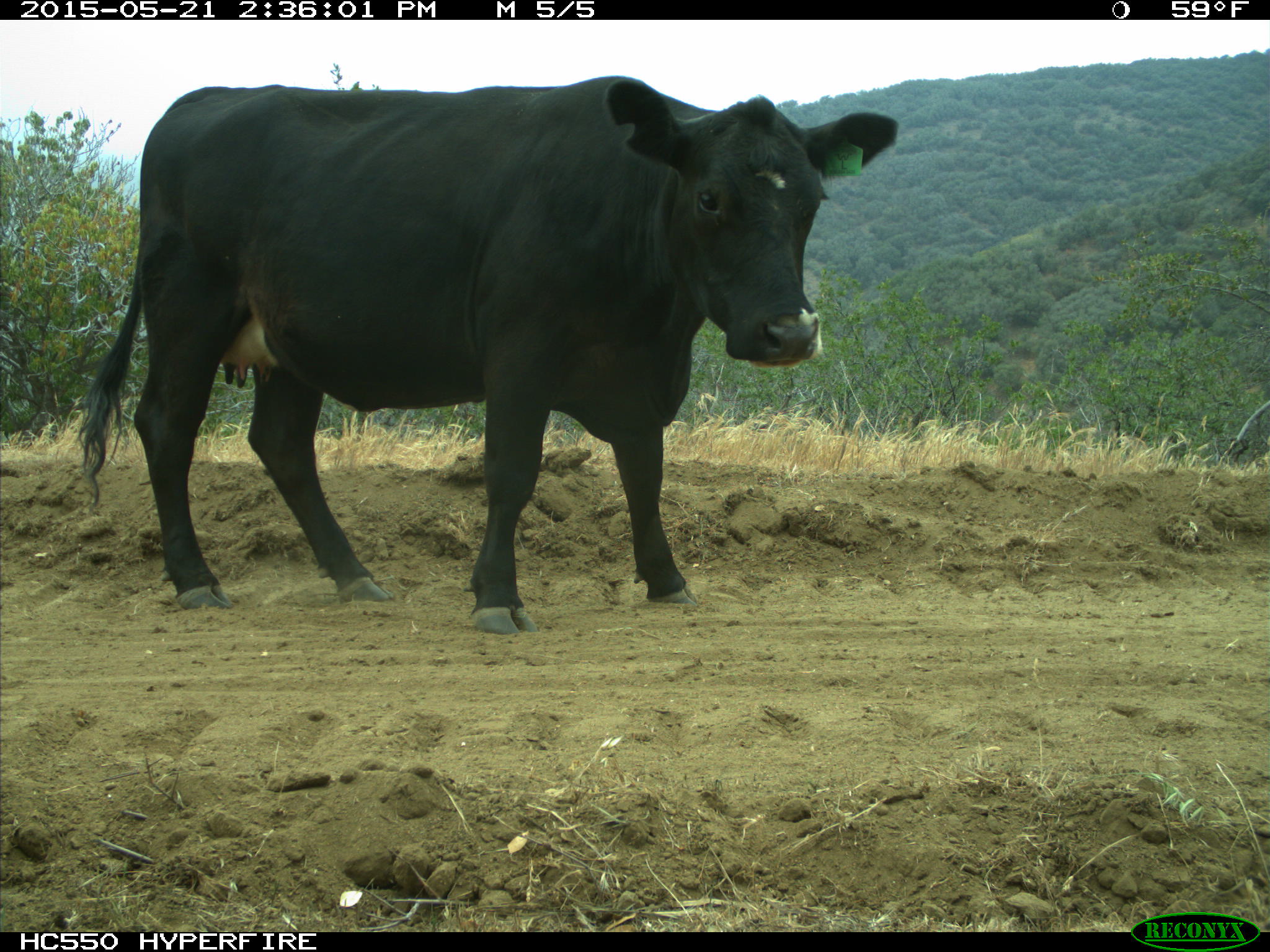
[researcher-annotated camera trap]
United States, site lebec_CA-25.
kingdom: Animalia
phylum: Chordata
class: Mammalia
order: Artiodactyla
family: Bovidae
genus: Bos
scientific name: Bos taurus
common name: domestic cow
Bos taurus (domestic cow).